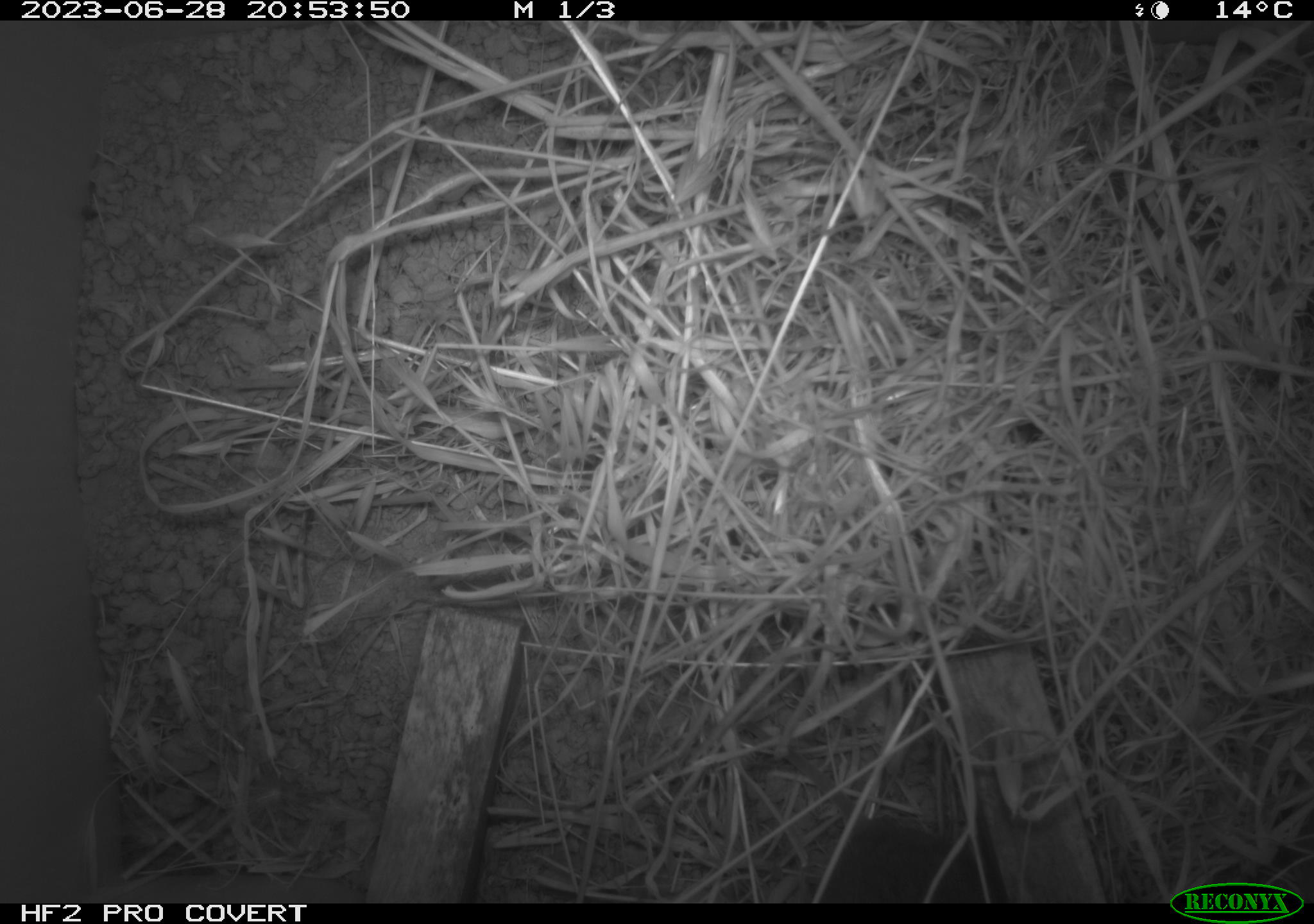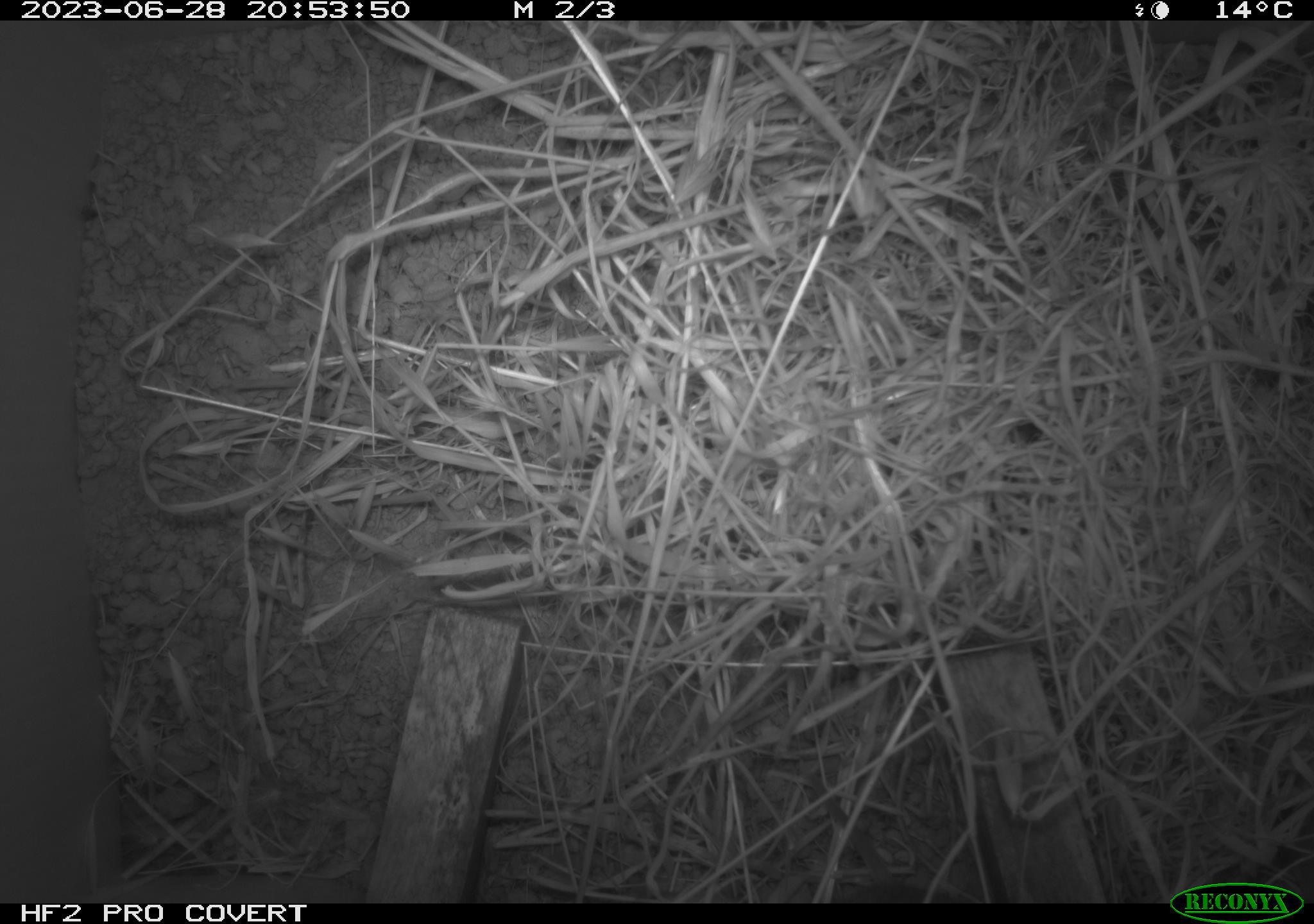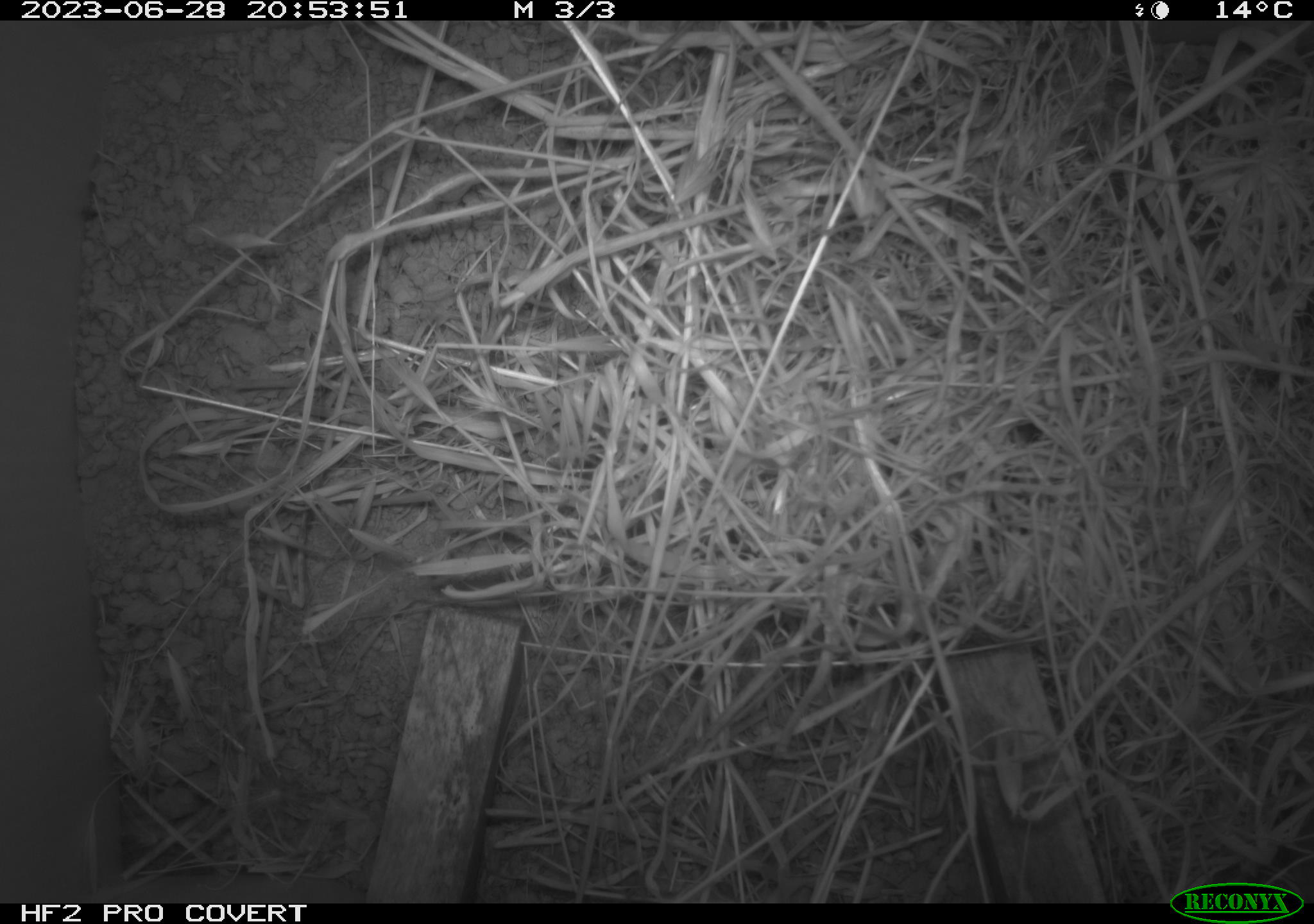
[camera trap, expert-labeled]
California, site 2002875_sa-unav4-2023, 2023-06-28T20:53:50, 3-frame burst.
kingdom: Animalia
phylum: Chordata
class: Mammalia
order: Rodentia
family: Cricetidae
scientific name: Arvicolinae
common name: voles, lemmings, and muskrats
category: arvicolinae subfamily